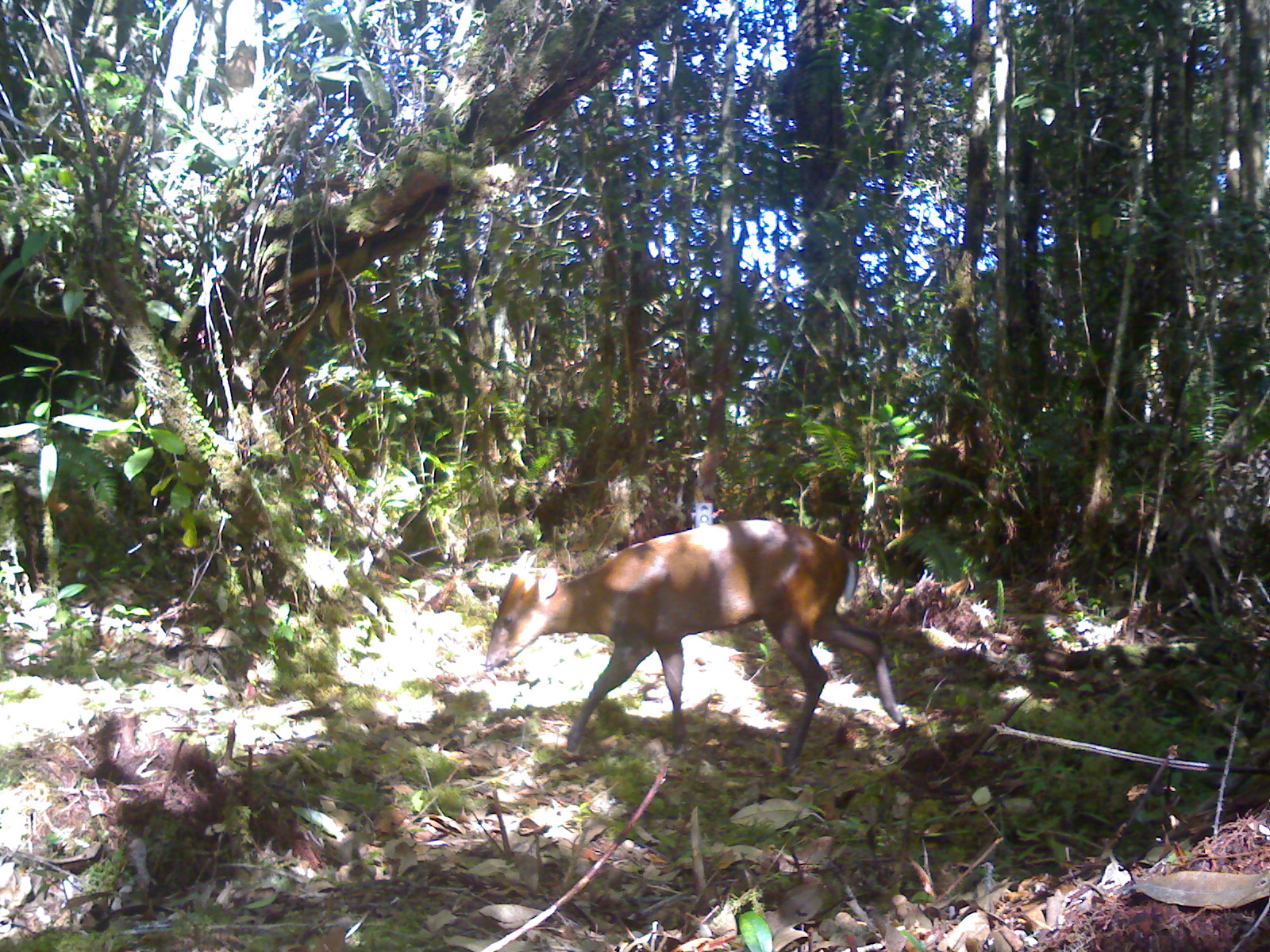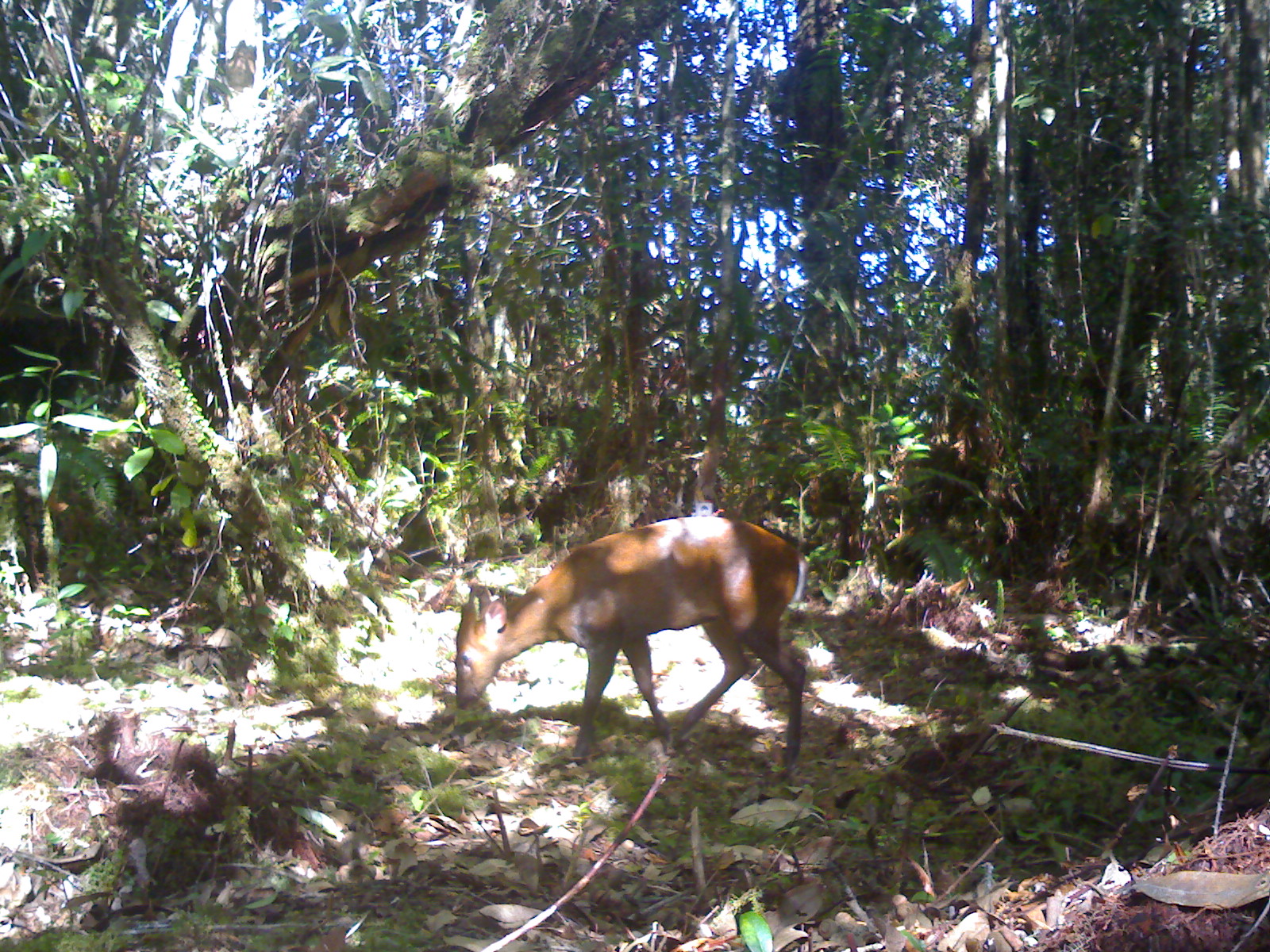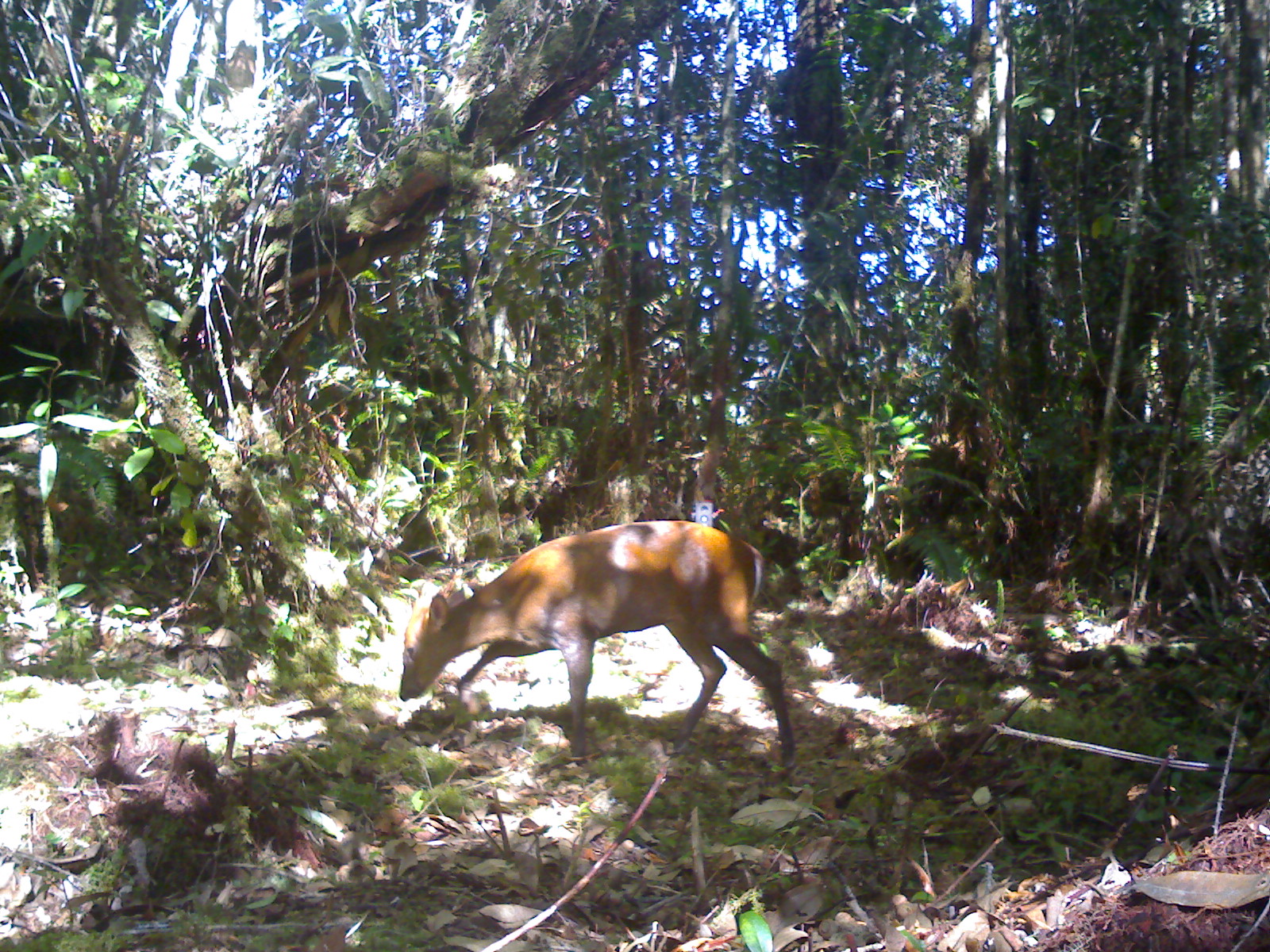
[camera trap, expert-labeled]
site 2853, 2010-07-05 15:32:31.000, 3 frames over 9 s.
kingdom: Animalia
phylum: Chordata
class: Mammalia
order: Artiodactyla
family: Cervidae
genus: Muntiacus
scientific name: Muntiacus muntjak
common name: southern red muntjac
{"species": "Muntiacus muntjak (southern red muntjac)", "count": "1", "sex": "male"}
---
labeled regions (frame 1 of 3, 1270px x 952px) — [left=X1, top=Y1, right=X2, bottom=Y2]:
muntiacus muntjak: [left=485, top=519, right=906, bottom=771]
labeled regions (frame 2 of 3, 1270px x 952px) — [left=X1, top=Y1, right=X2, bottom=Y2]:
muntiacus muntjak: [left=453, top=515, right=805, bottom=771]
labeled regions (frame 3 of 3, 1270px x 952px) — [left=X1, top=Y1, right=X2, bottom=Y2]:
muntiacus muntjak: [left=400, top=520, right=795, bottom=771]